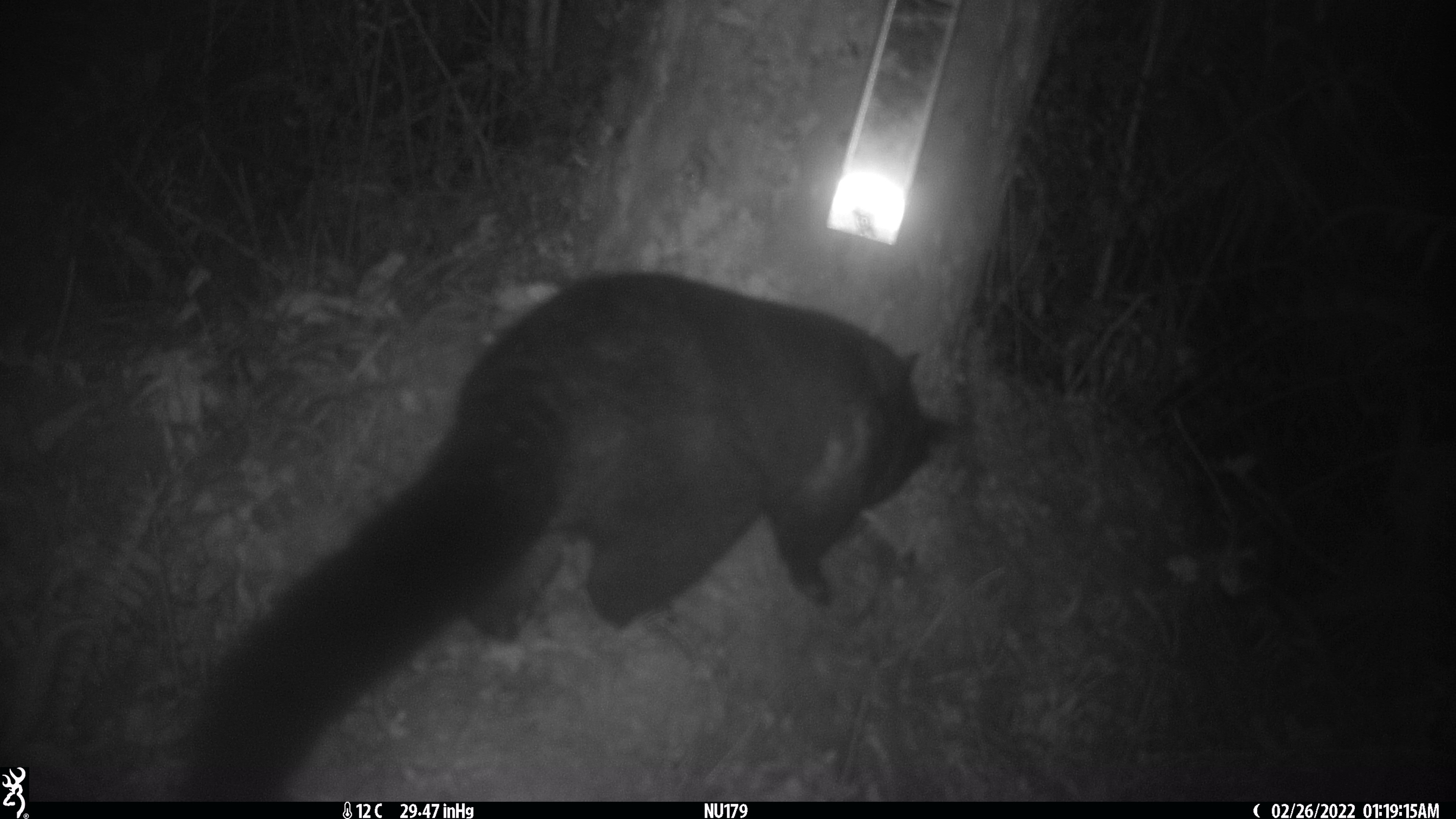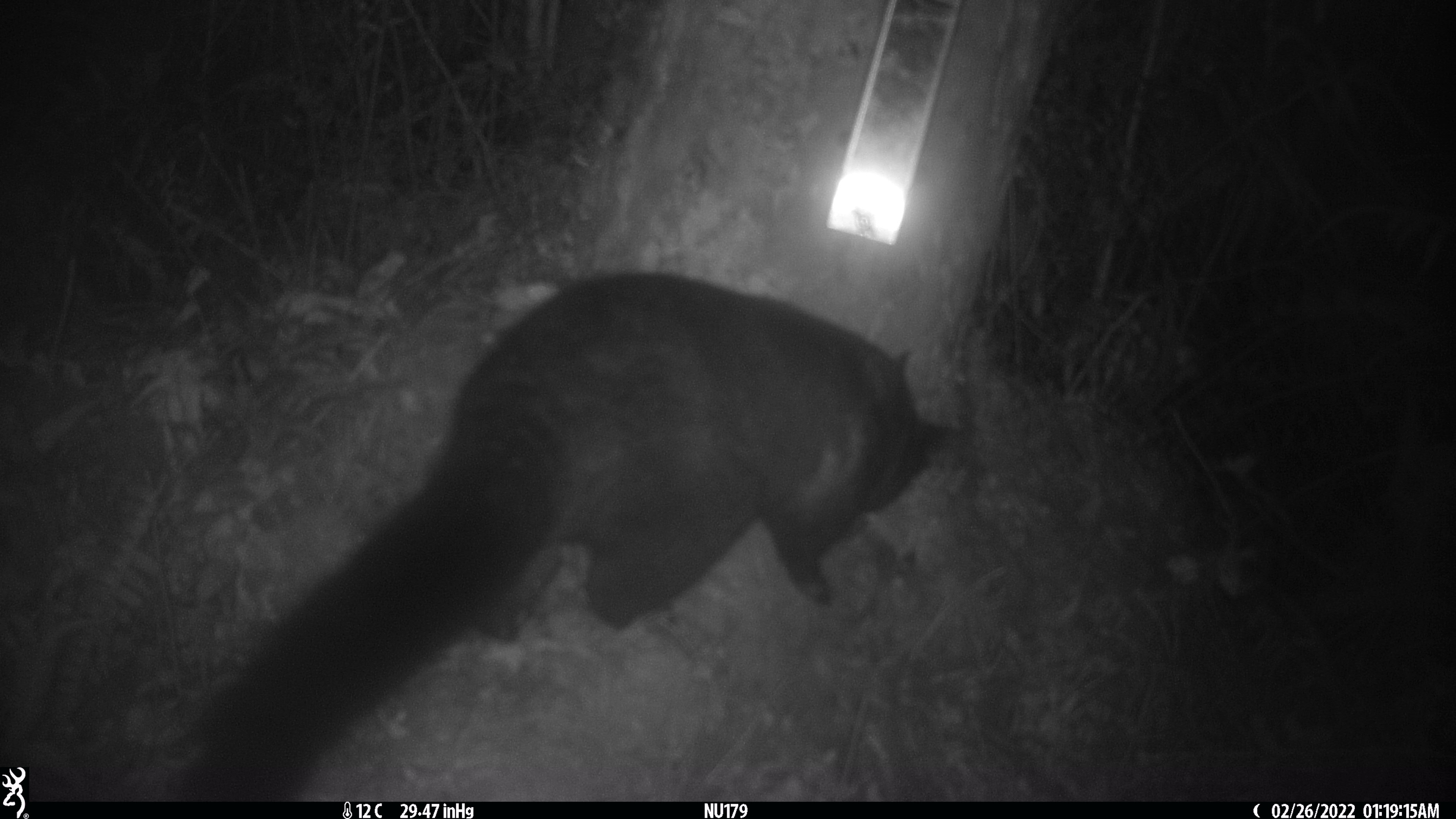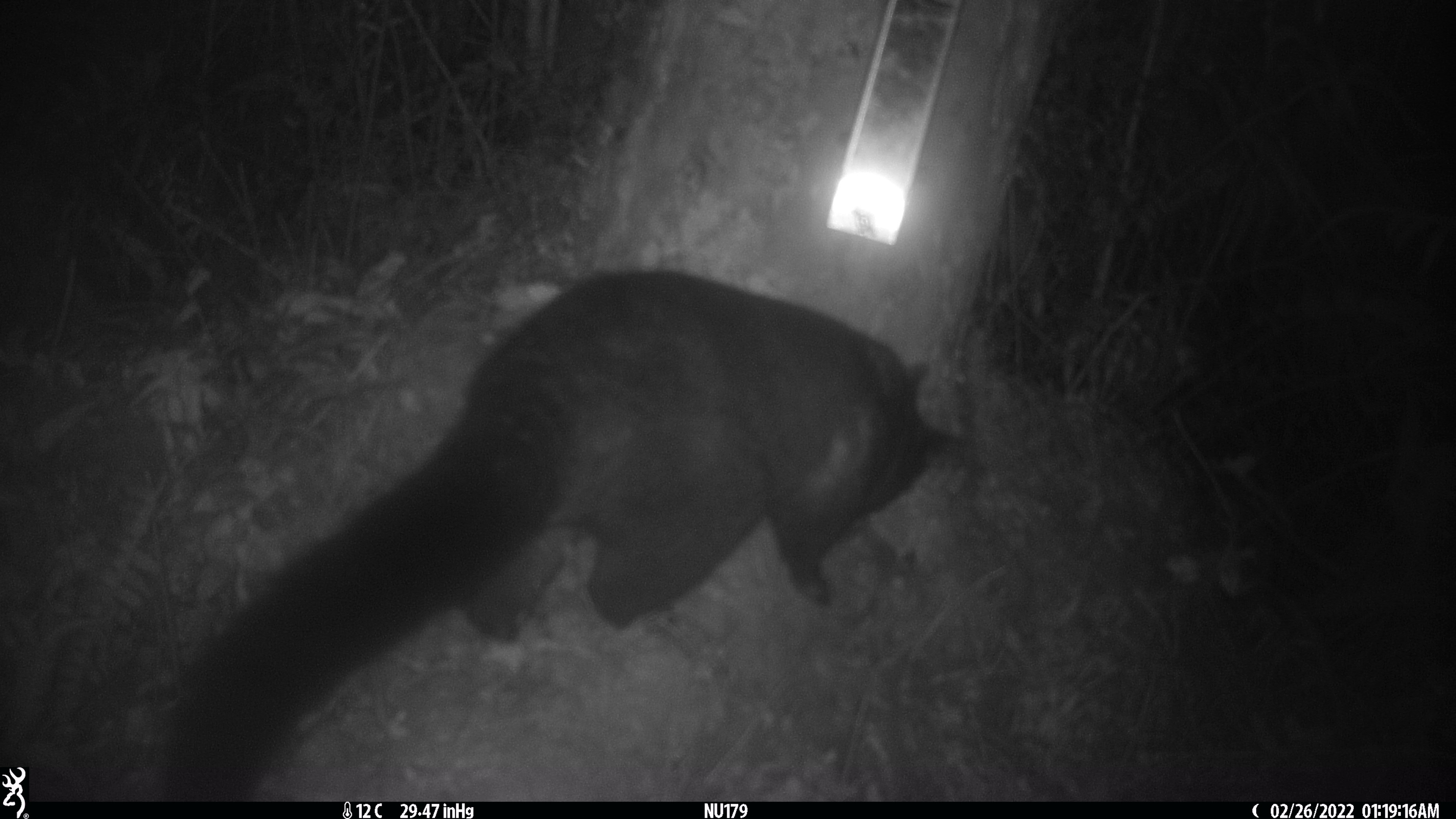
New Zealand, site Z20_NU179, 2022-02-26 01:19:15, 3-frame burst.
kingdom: Animalia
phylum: Chordata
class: Mammalia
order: Diprotodontia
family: Phalangeridae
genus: Trichosurus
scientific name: Trichosurus vulpecula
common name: common brushtail possum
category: possum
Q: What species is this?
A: Possum (common brushtail possum) (Trichosurus vulpecula).